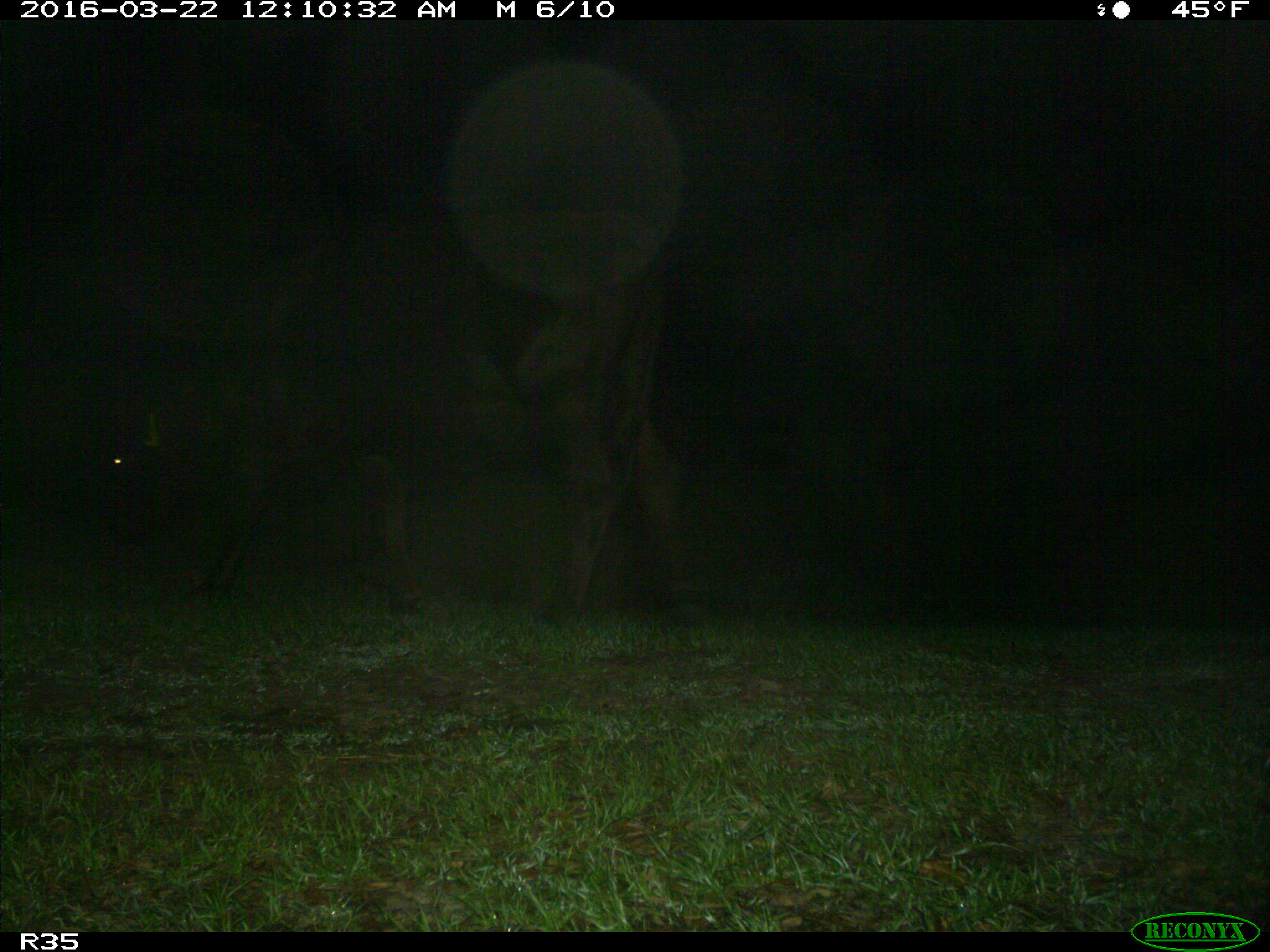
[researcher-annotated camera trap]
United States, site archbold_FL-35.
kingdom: Animalia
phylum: Chordata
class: Mammalia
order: Artiodactyla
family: Bovidae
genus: Bos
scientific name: Bos taurus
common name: domestic cow